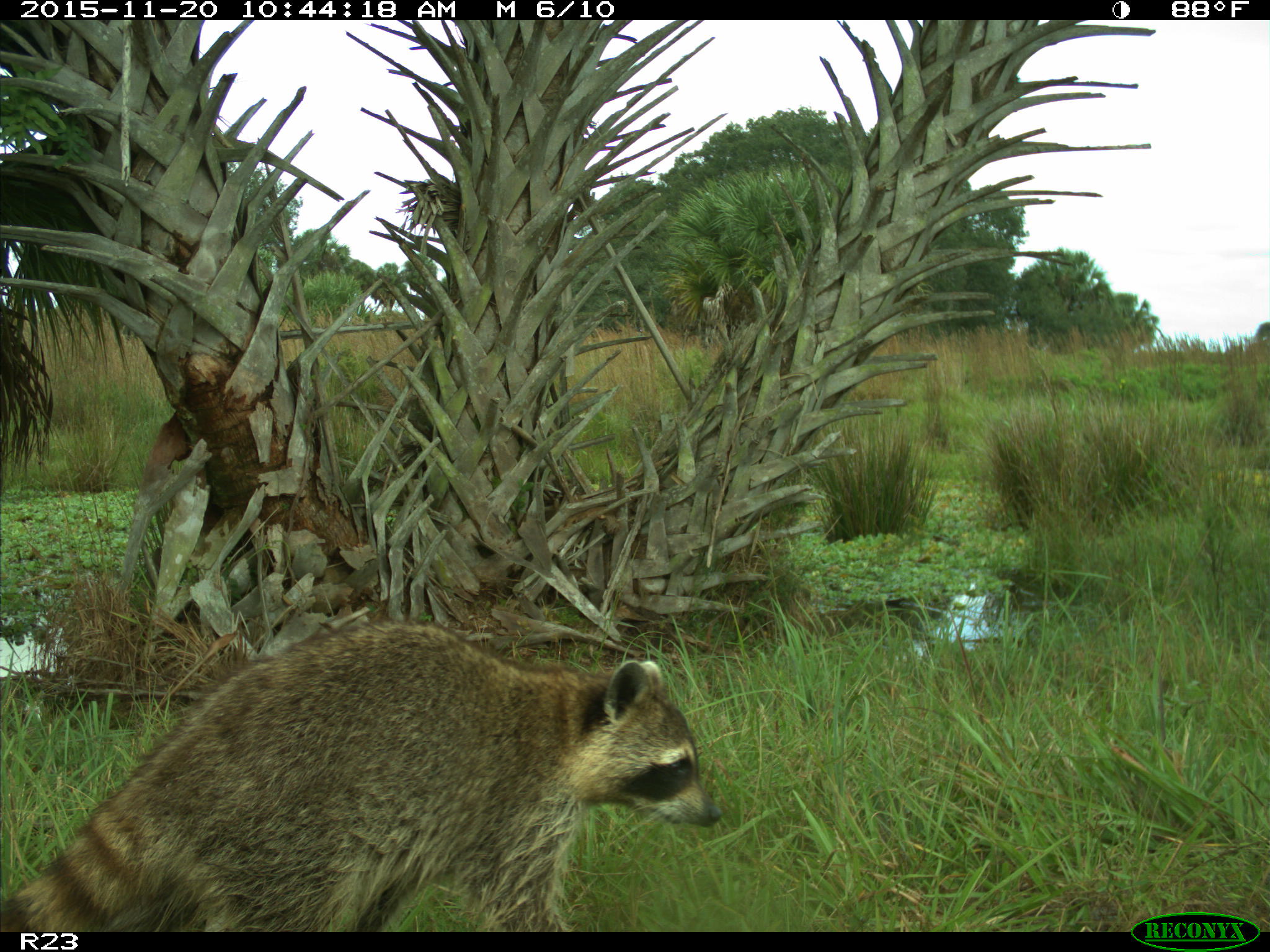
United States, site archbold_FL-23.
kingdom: Animalia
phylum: Chordata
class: Mammalia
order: Carnivora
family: Procyonidae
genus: Procyon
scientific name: Procyon lotor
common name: common raccoon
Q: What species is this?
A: Procyon lotor (common raccoon).